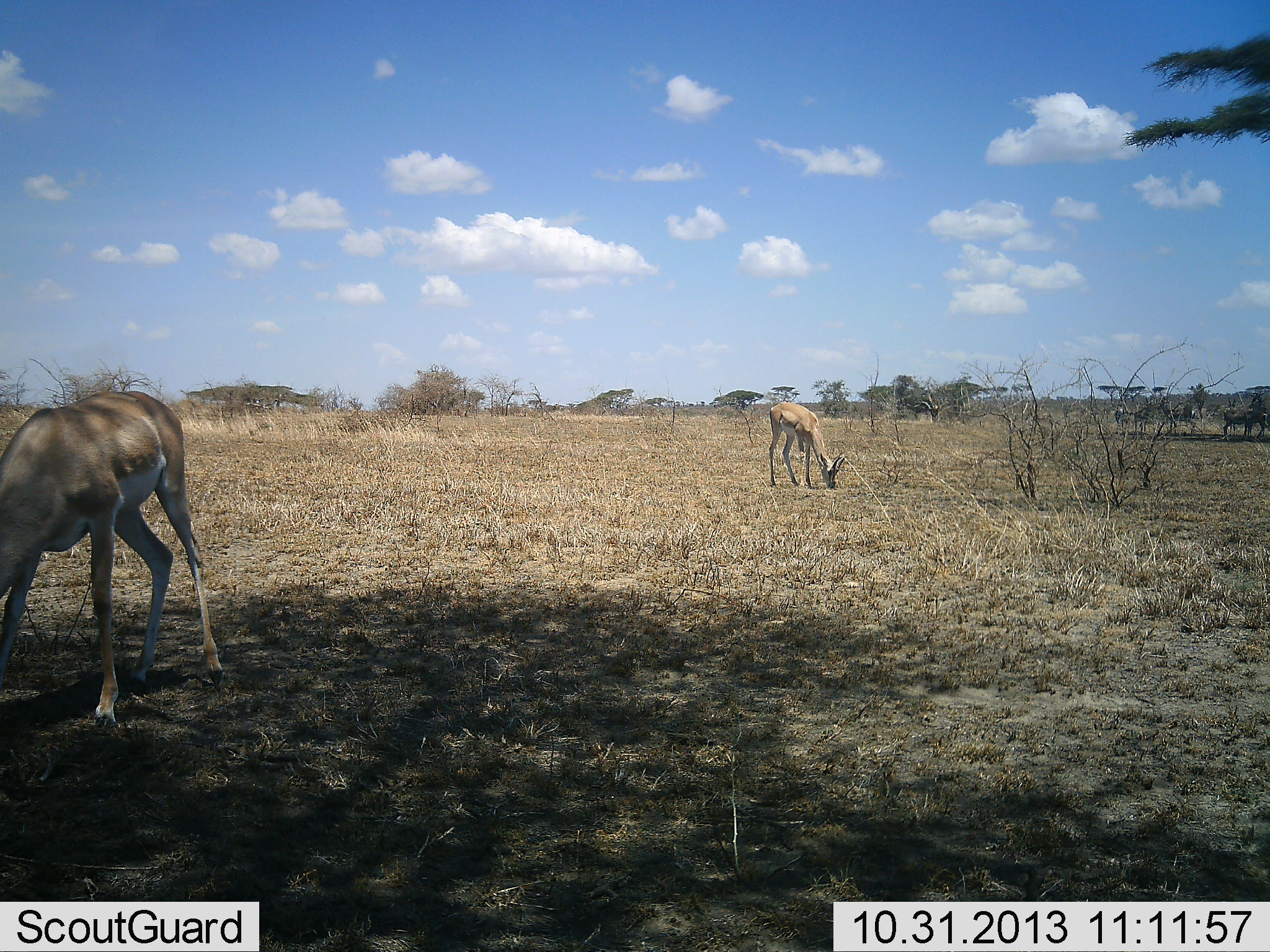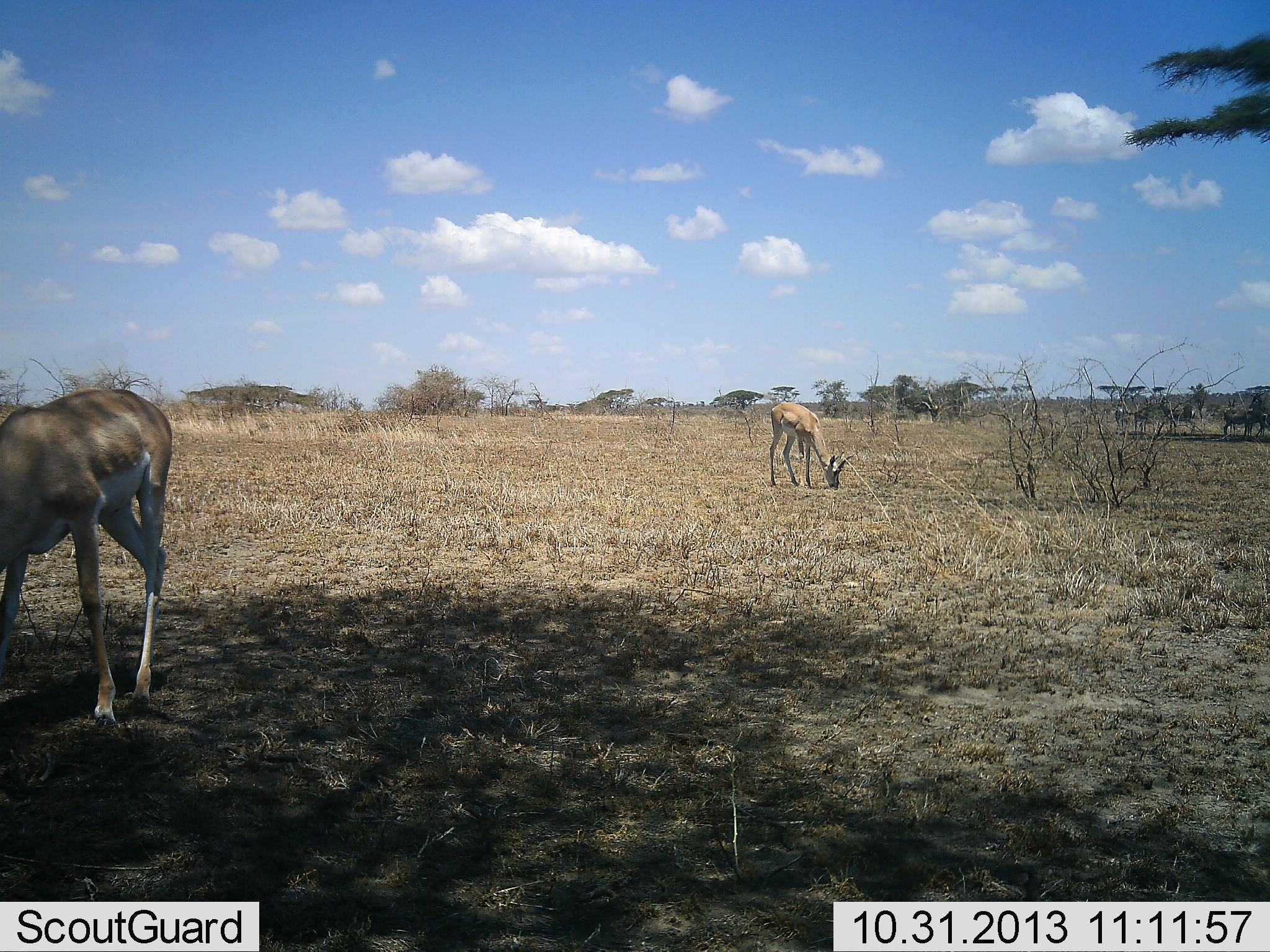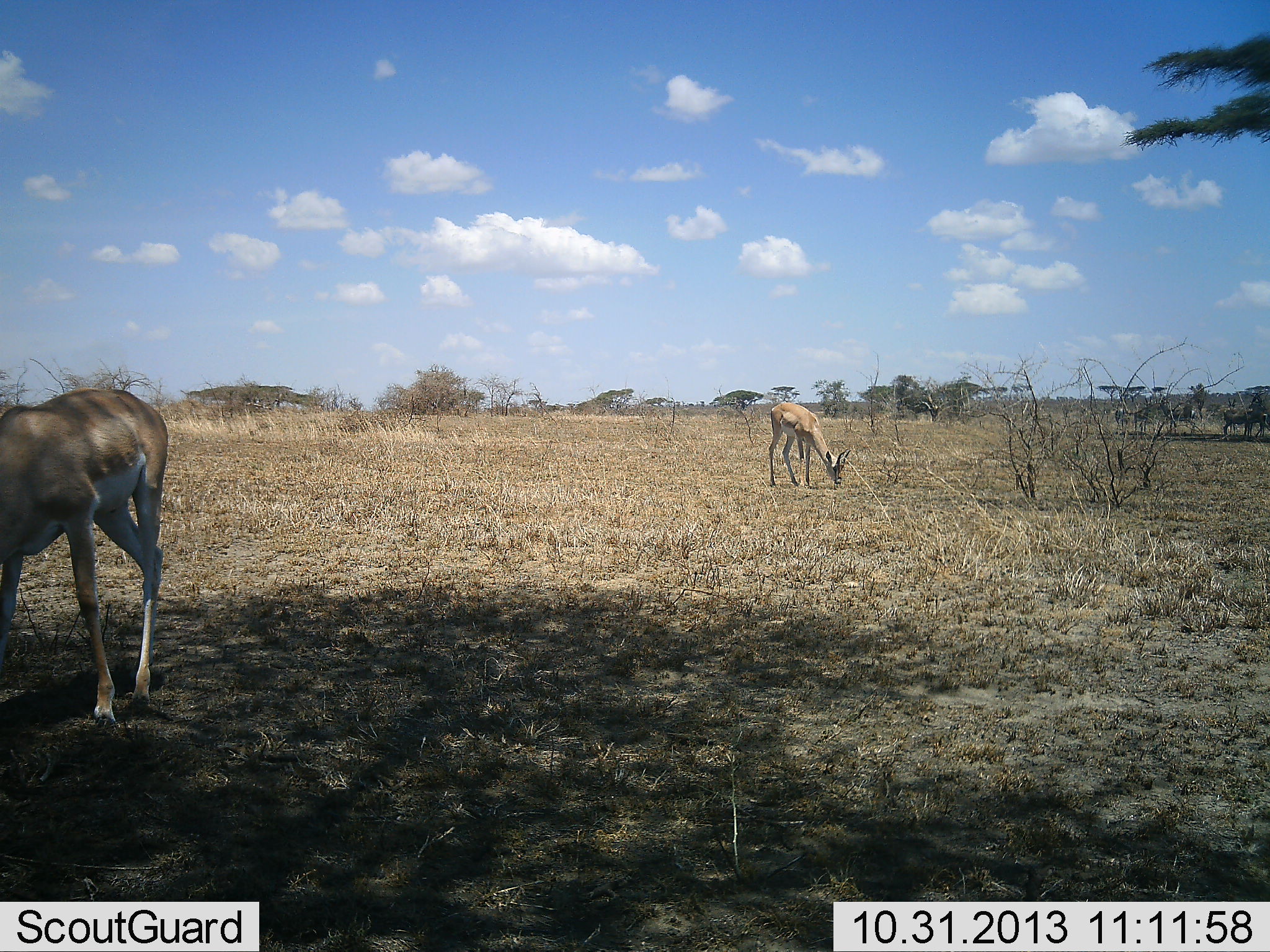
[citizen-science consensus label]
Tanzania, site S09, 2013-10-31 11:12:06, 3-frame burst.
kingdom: Animalia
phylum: Chordata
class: Mammalia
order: Artiodactyla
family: Bovidae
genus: Nanger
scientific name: Nanger granti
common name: grant's gazelle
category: gazellegrants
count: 2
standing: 17%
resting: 0%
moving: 6%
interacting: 0%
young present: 0%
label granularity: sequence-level